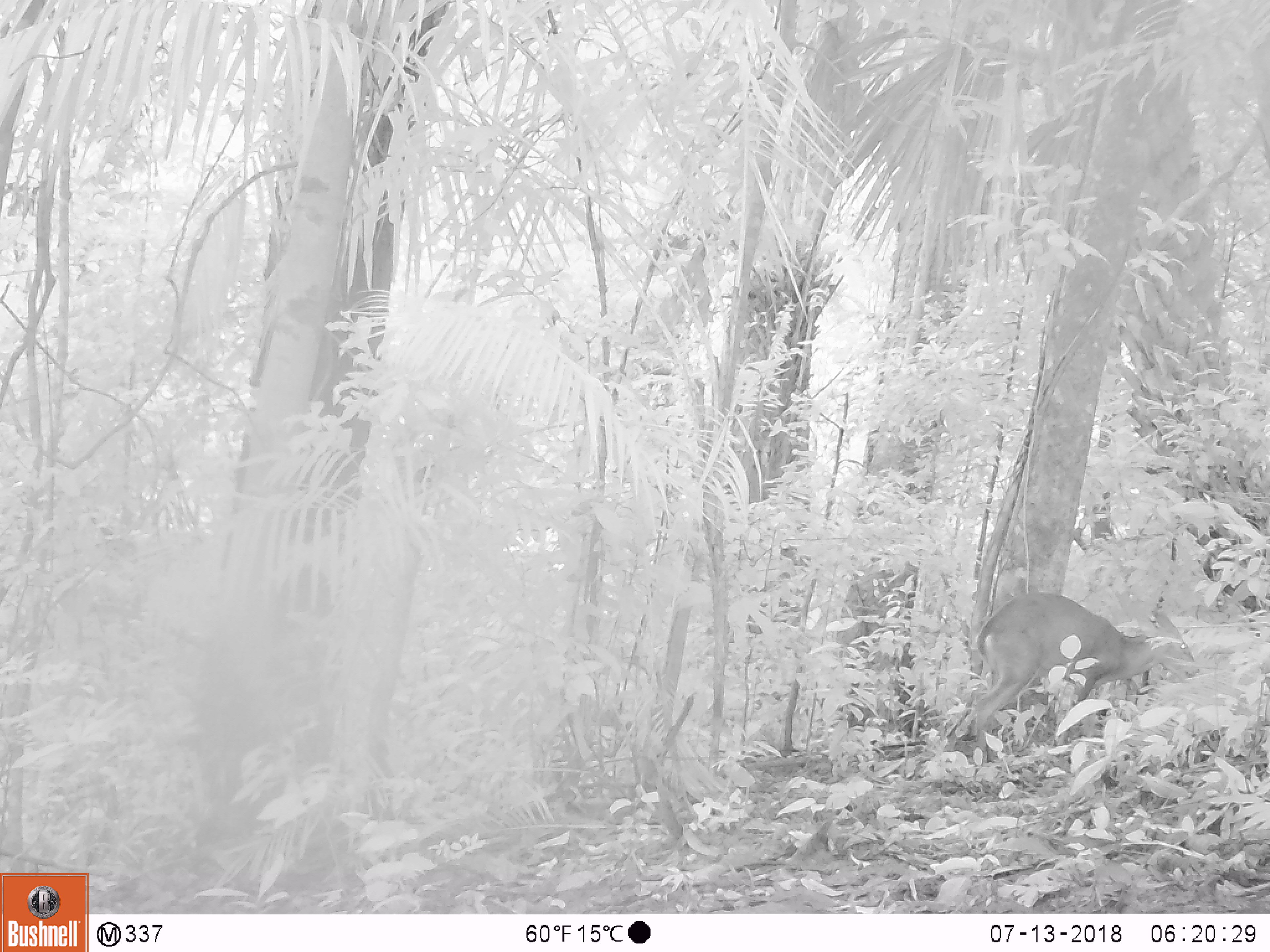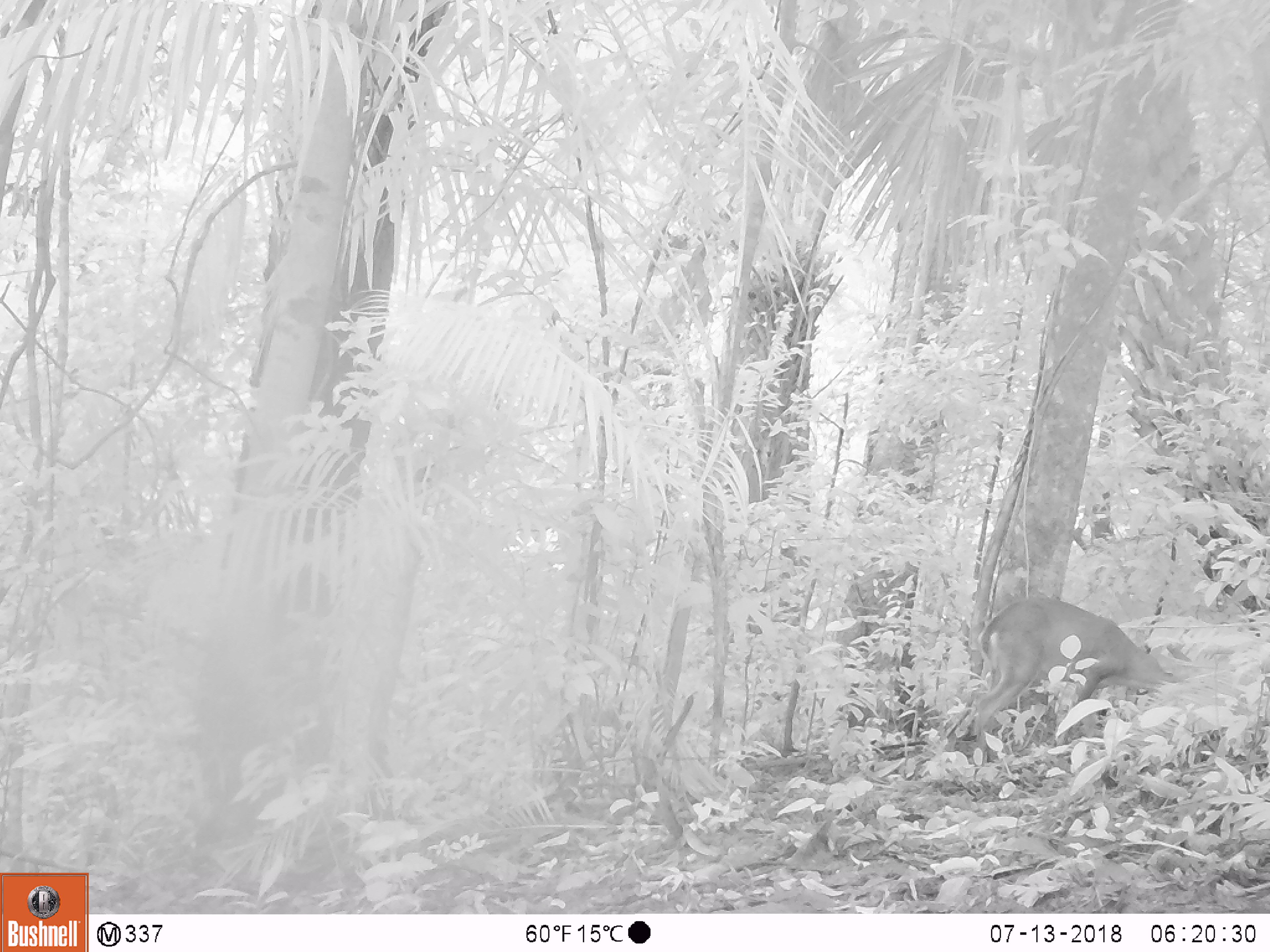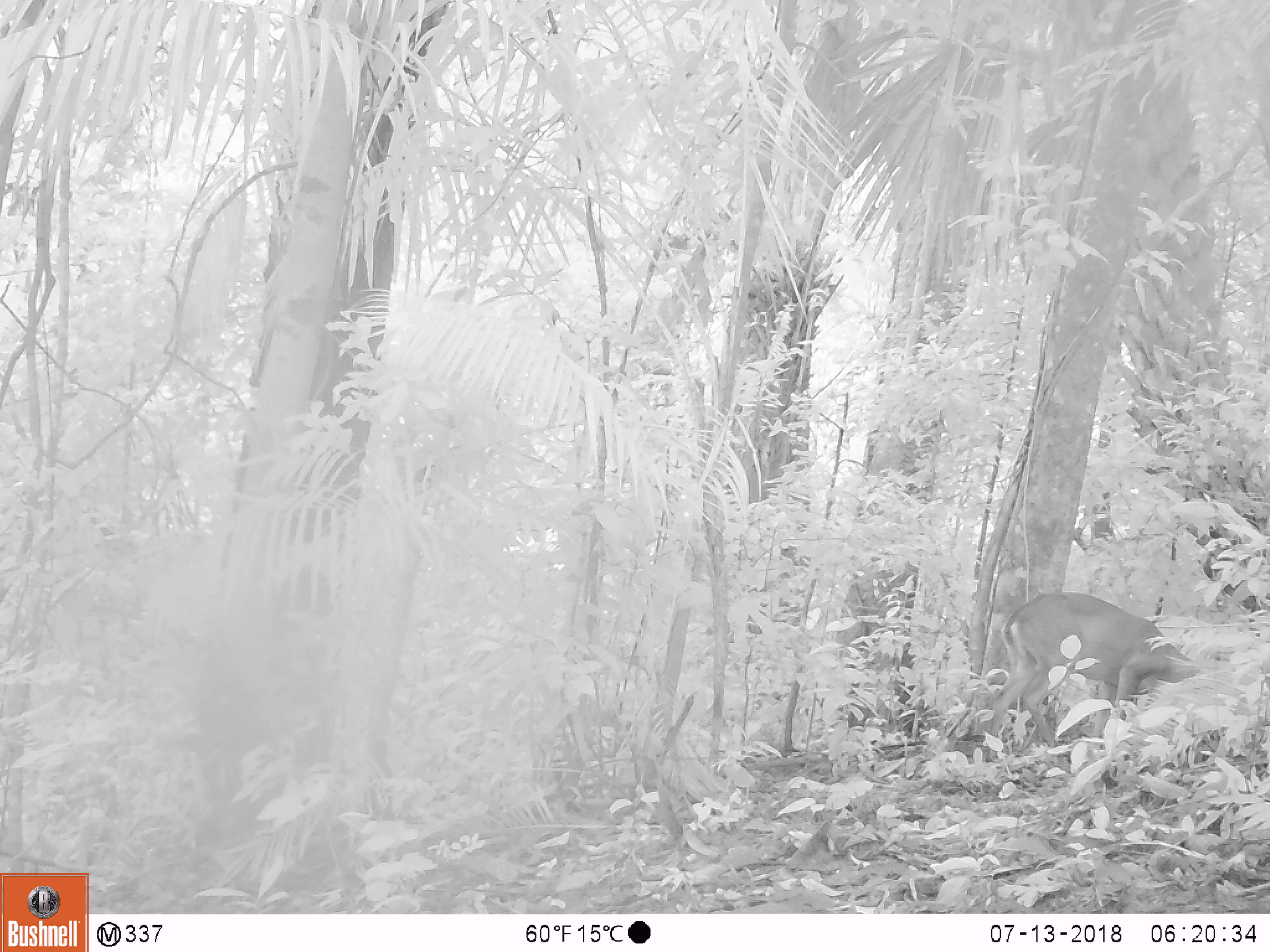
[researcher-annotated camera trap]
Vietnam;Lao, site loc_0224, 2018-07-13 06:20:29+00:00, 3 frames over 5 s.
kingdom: Animalia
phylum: Chordata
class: Mammalia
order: Artiodactyla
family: Cervidae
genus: Muntiacus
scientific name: Muntiacus vuquangensis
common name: large-antlered muntjac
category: large antlered muntjac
Large antlered muntjac (large-antlered muntjac) (Muntiacus vuquangensis). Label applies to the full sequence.